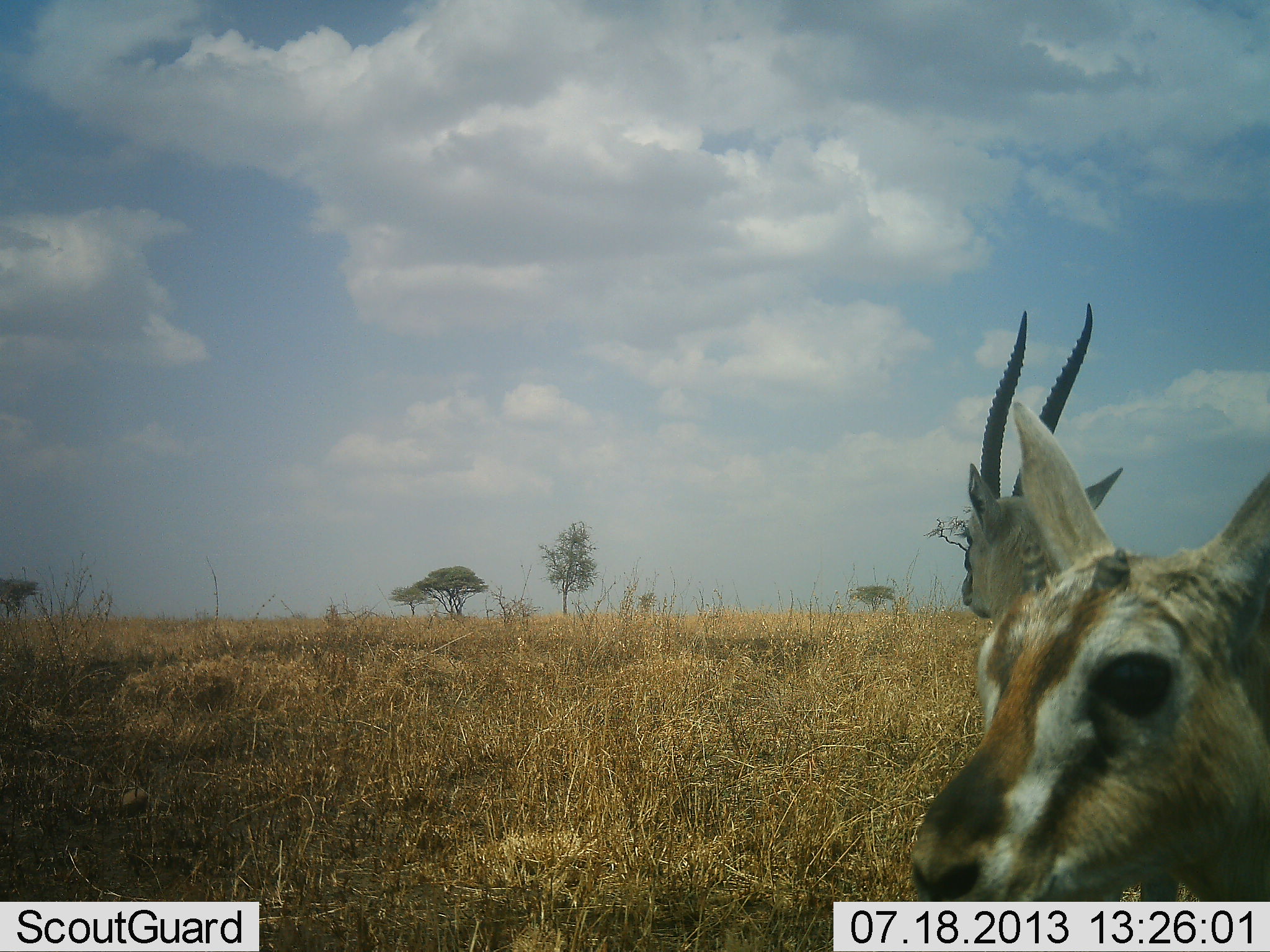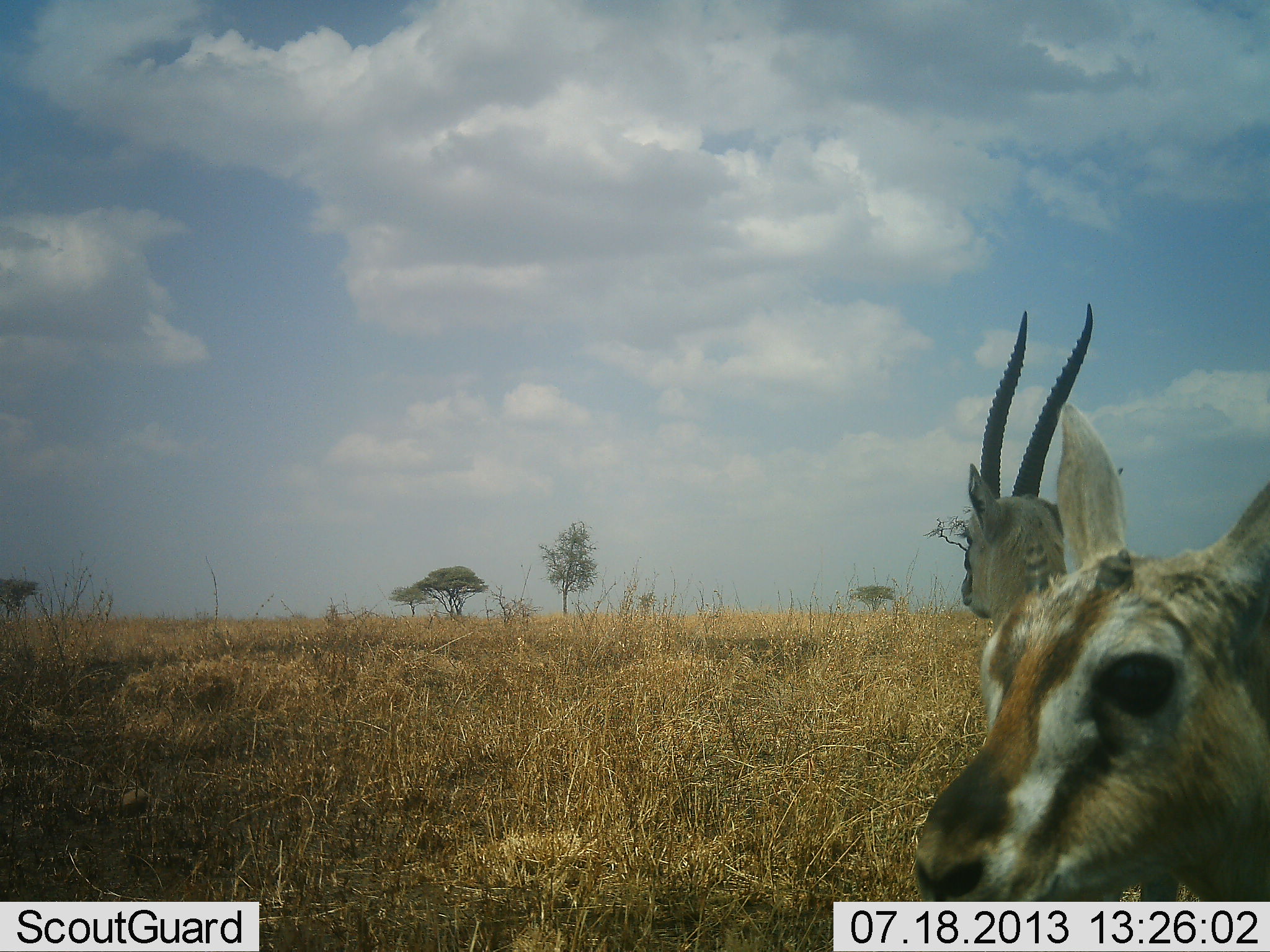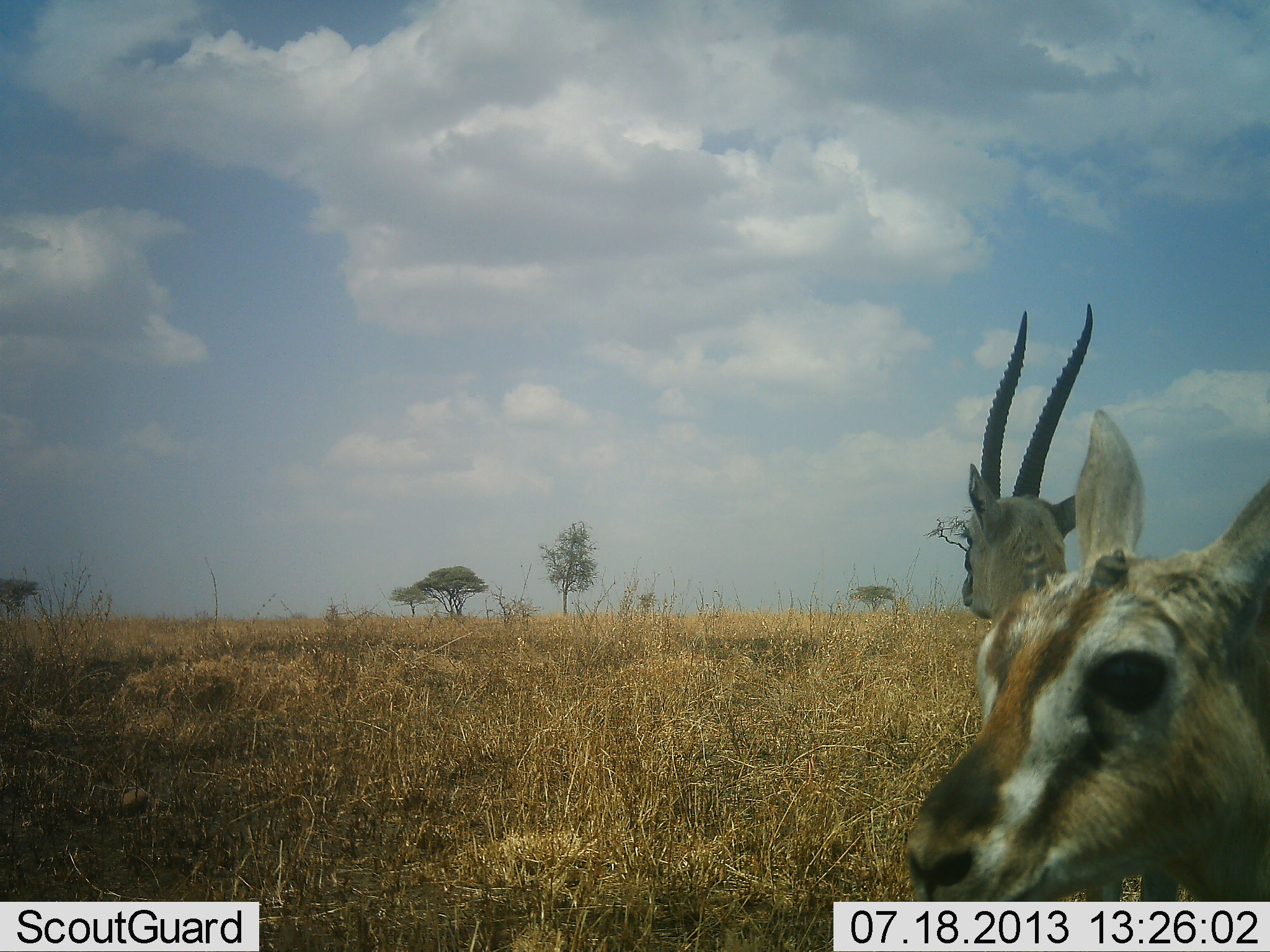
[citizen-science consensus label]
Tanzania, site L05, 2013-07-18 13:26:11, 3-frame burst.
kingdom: Animalia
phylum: Chordata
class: Mammalia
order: Artiodactyla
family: Bovidae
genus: Eudorcas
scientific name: Eudorcas thomsonii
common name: thomson's gazelle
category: gazellethomsons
Gazellethomsons (thomson's gazelle) (Eudorcas thomsonii), count 2. Behavior (volunteer vote fractions): standing 84%, resting 26%, moving 0%, interacting 5%. Young present (vote fraction): 11%. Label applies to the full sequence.